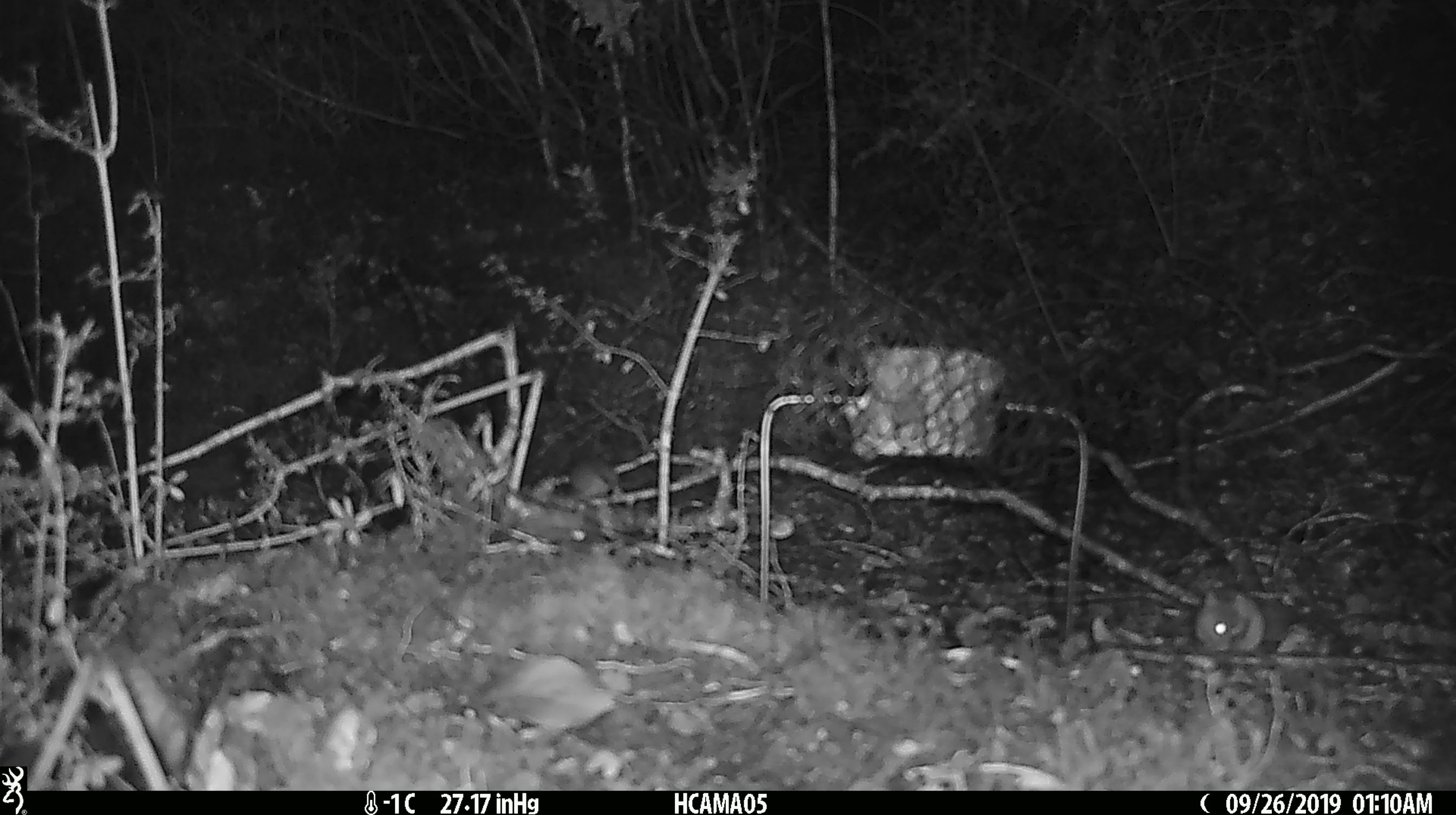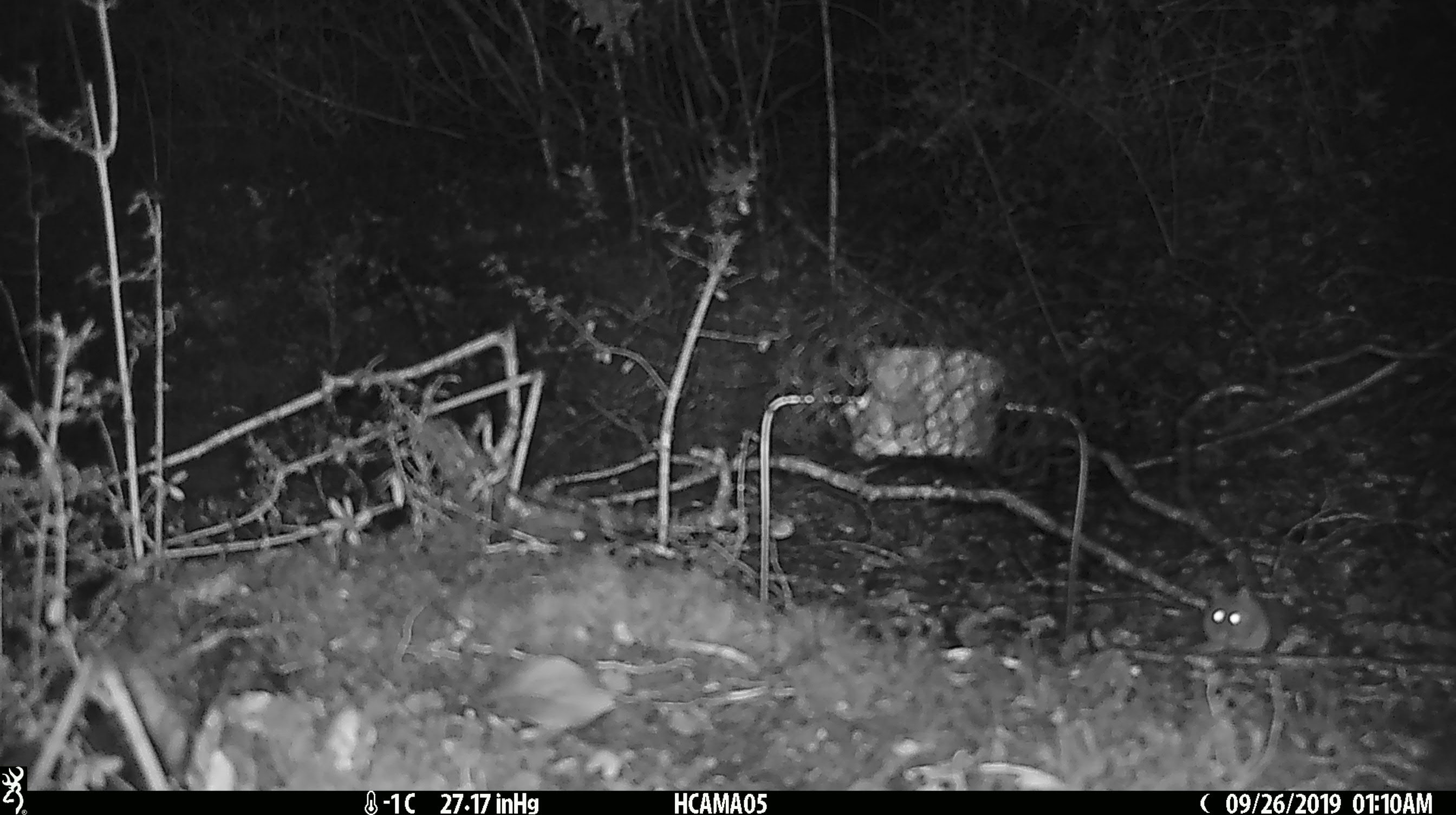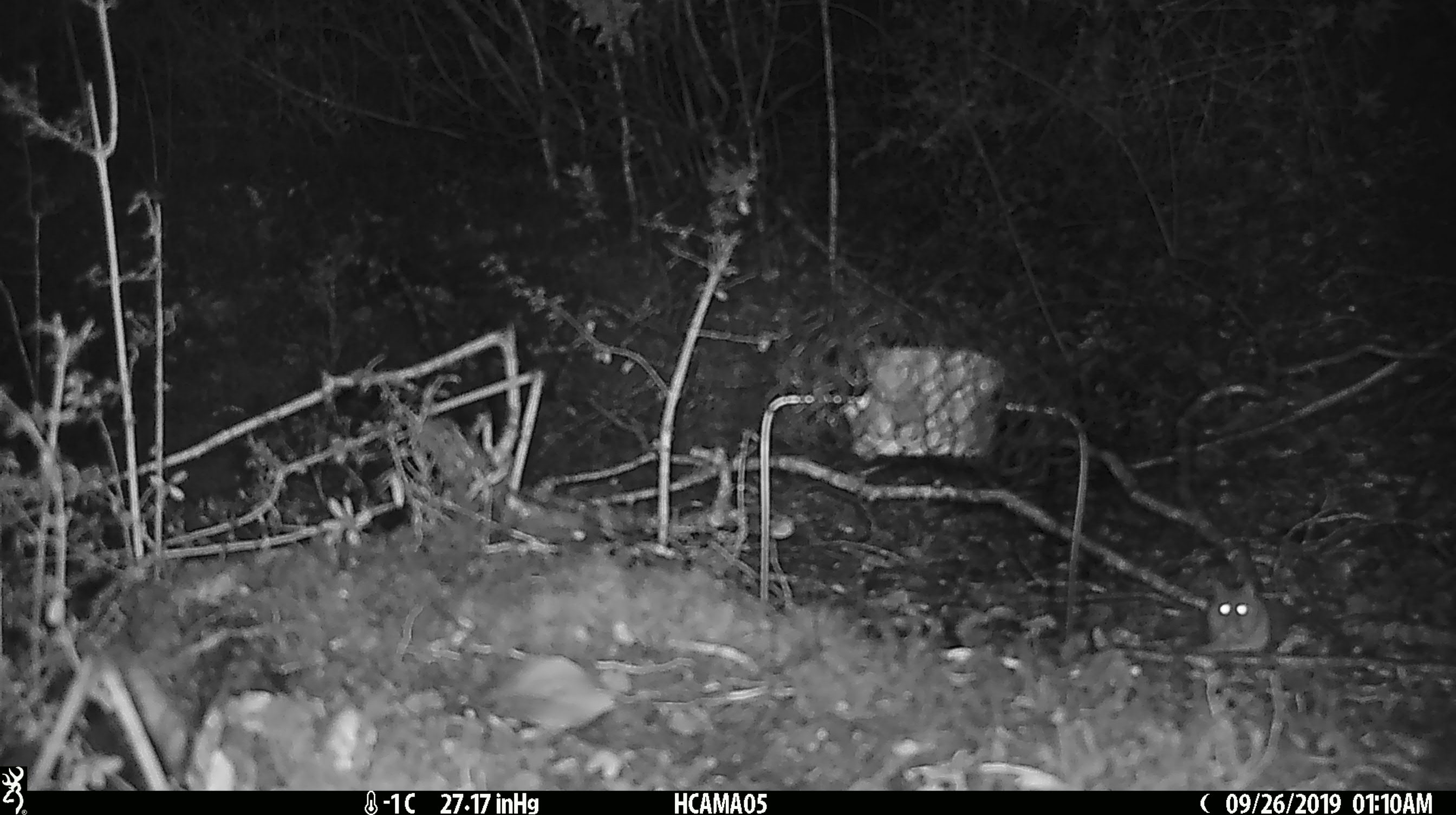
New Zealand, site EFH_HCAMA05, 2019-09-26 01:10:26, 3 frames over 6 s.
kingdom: Animalia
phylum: Chordata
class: Mammalia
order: Rodentia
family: Muridae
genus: Mus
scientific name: Mus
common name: mouse